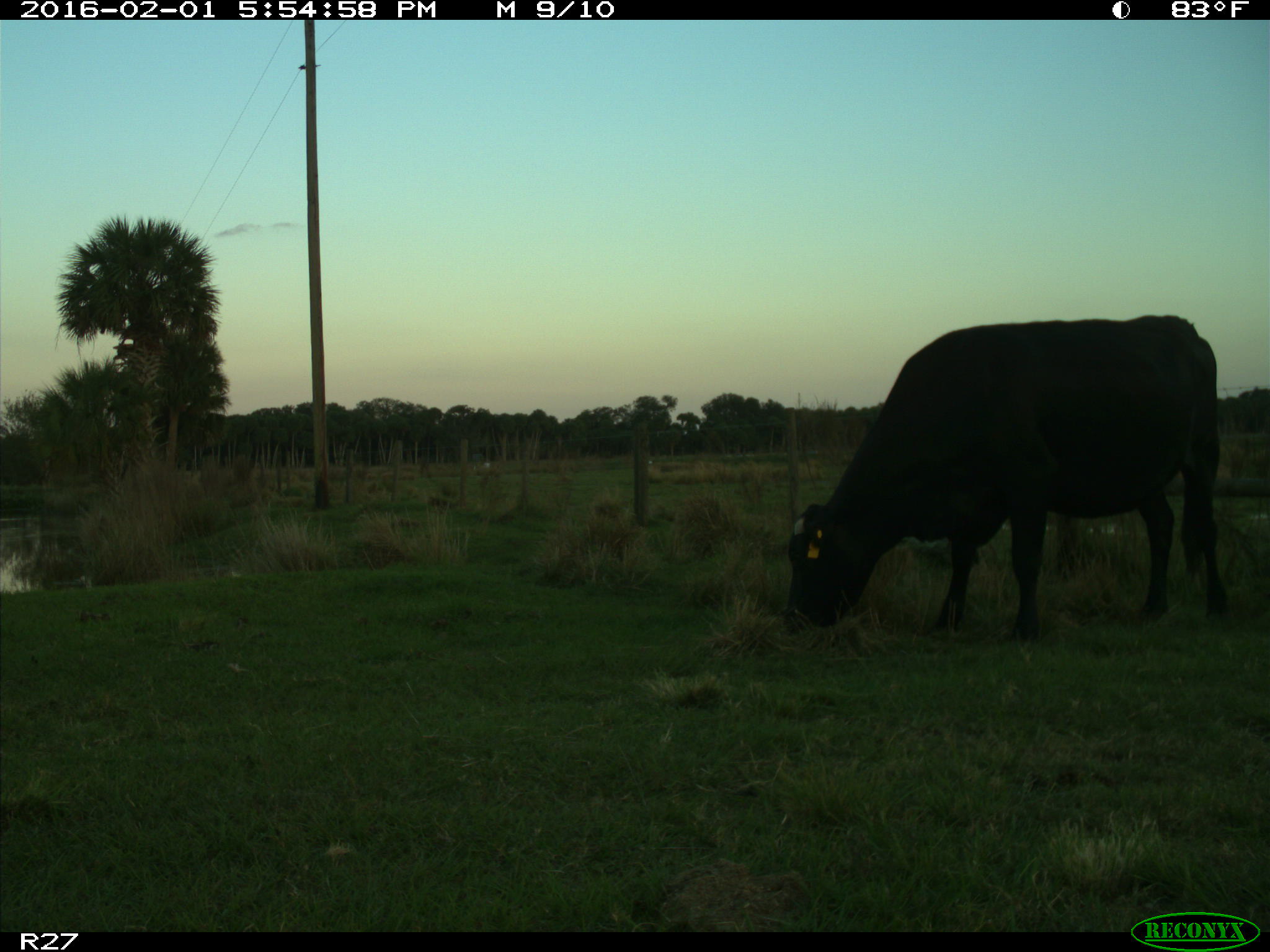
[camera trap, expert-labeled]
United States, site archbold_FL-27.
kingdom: Animalia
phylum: Chordata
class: Mammalia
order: Artiodactyla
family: Bovidae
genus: Bos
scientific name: Bos taurus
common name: domestic cow